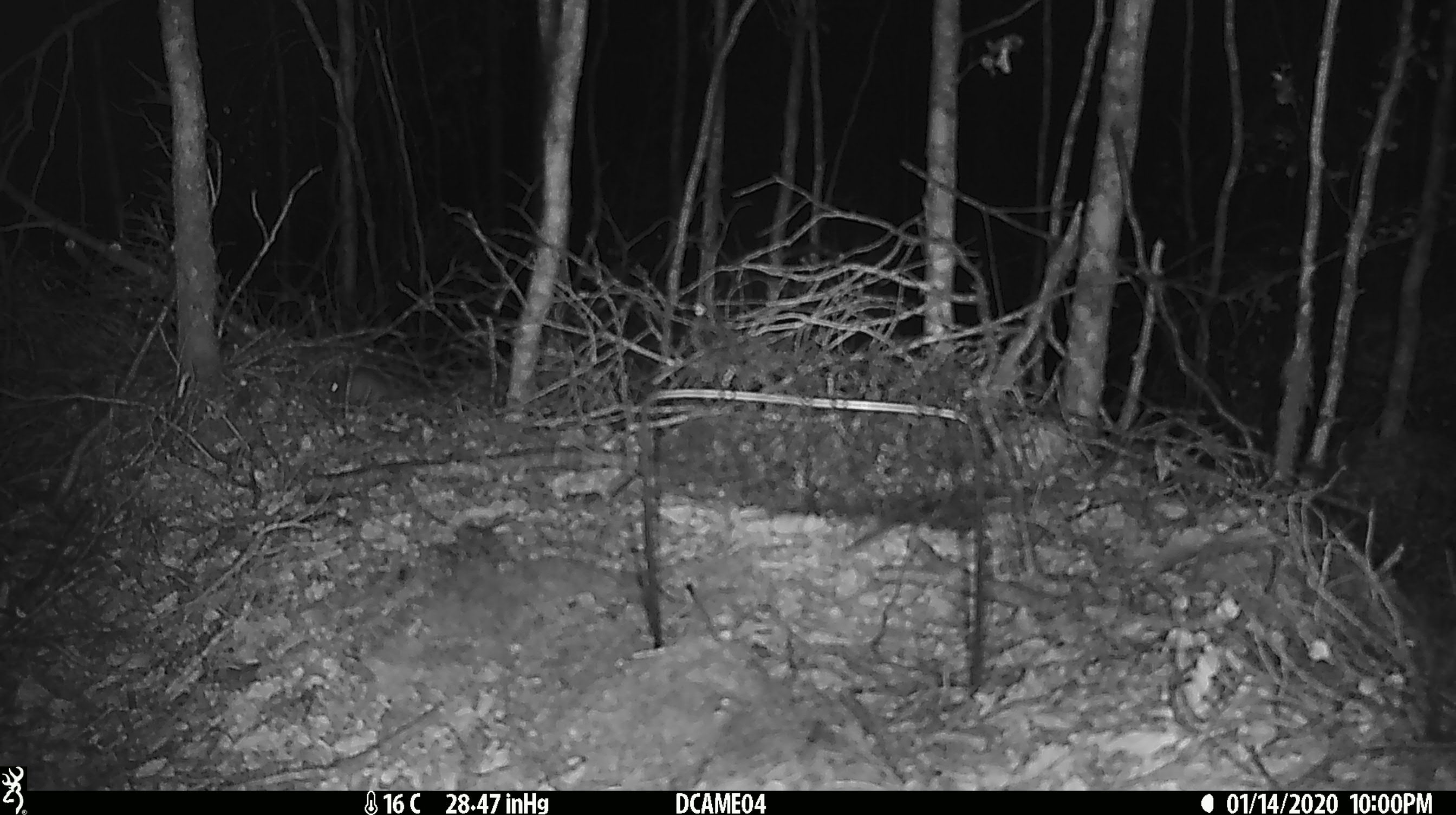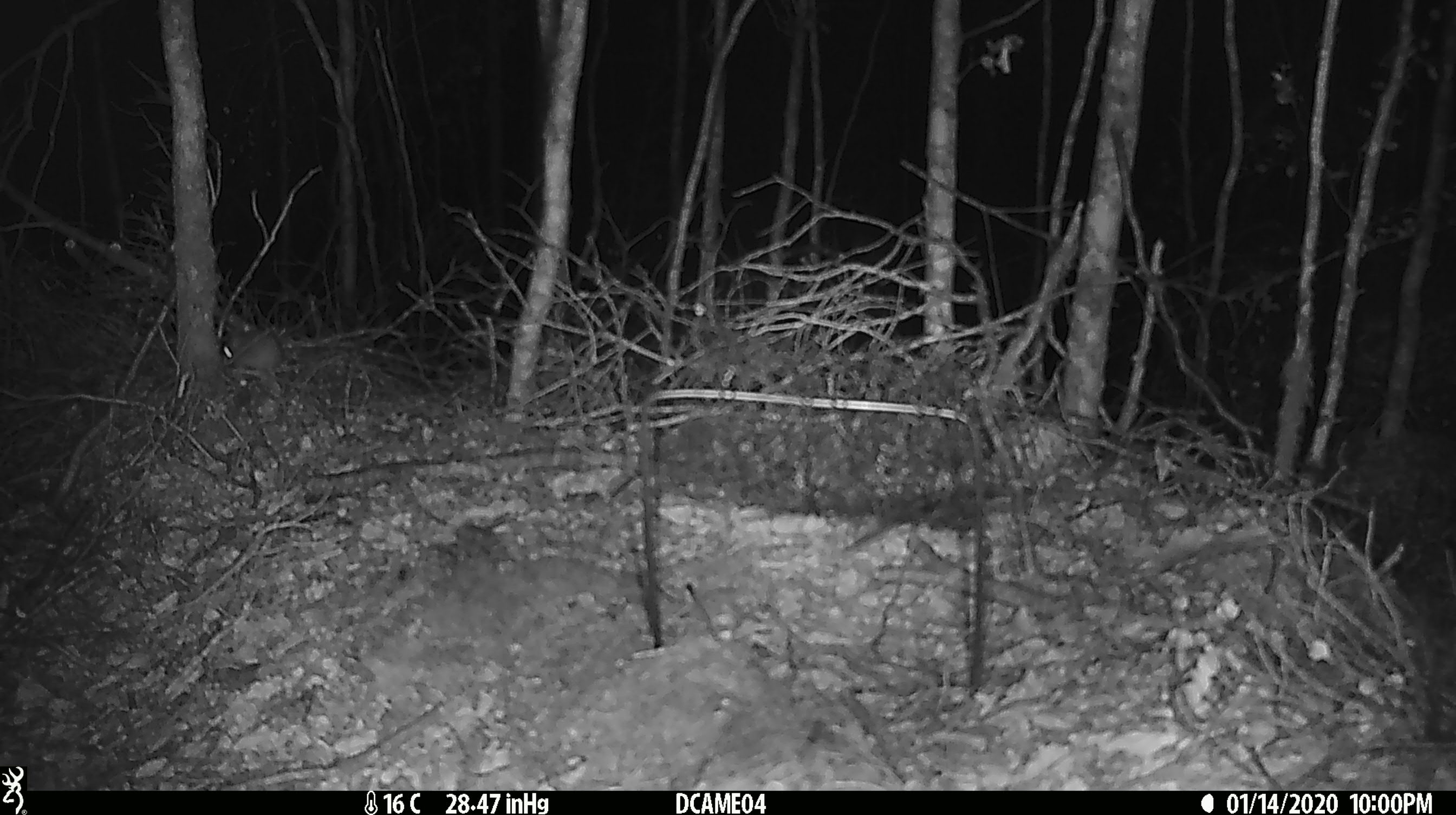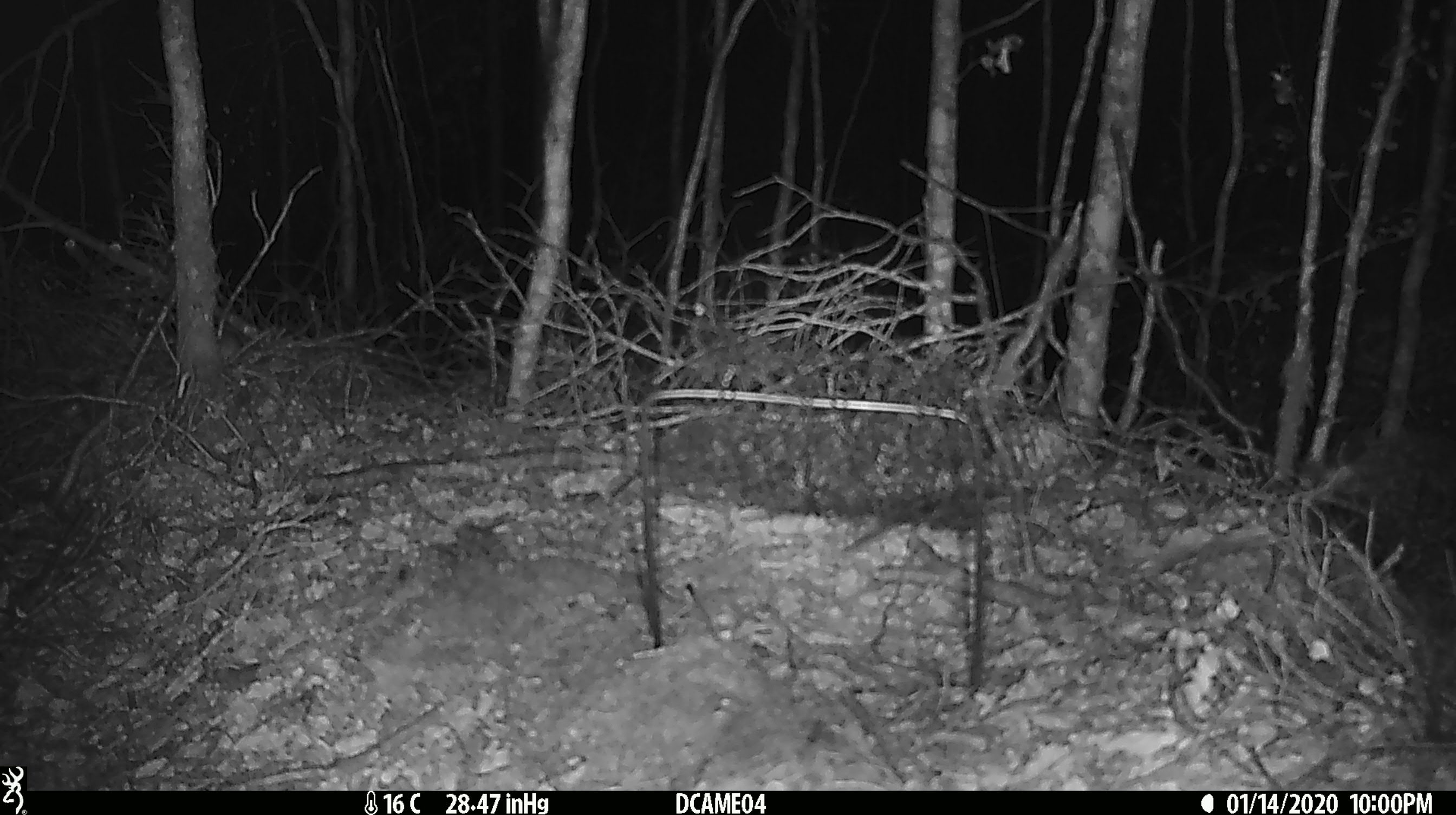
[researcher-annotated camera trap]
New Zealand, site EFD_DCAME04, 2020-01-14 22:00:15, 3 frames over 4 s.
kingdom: Animalia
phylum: Chordata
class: Mammalia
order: Rodentia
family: Muridae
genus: Mus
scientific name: Mus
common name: mouse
Mouse (Mus).